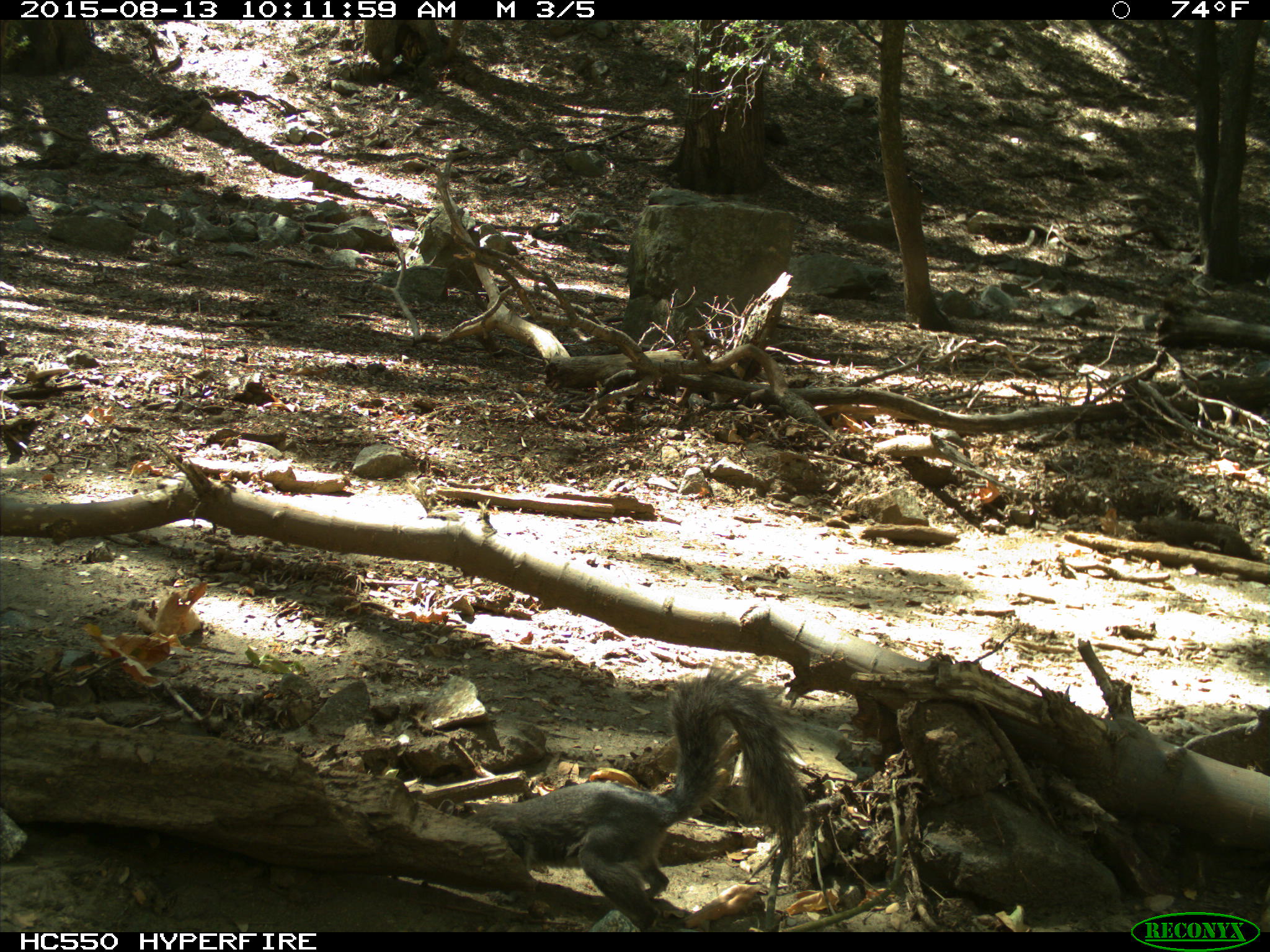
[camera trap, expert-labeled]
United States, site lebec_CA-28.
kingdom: Animalia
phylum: Chordata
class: Mammalia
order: Rodentia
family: Sciuridae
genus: Sciurus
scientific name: Sciurus carolinensis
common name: eastern gray squirrel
Sciurus carolinensis (eastern gray squirrel).